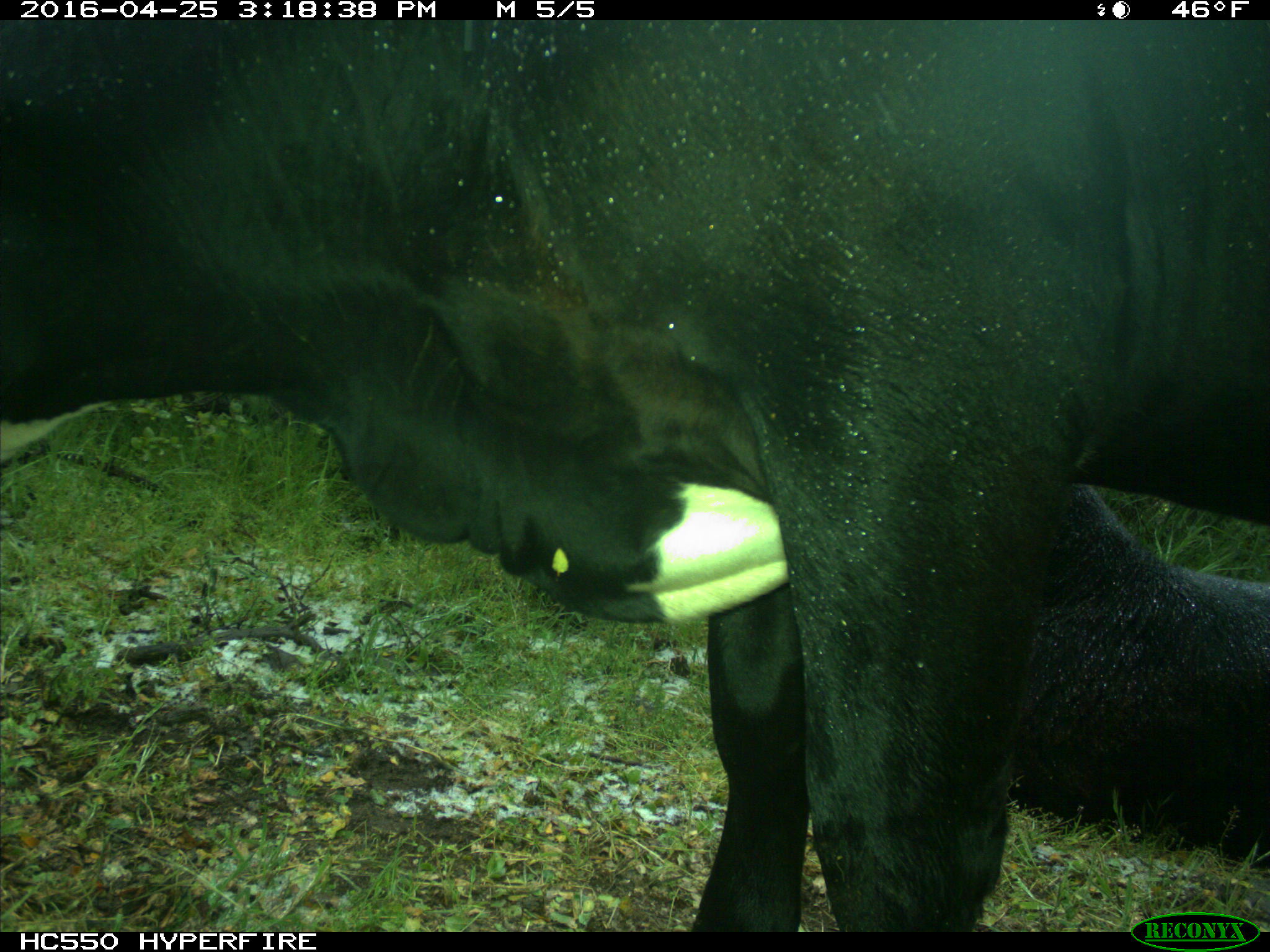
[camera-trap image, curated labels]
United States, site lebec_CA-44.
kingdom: Animalia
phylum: Chordata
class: Mammalia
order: Artiodactyla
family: Bovidae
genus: Bos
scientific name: Bos taurus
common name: domestic cow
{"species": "Bos taurus (domestic cow)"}